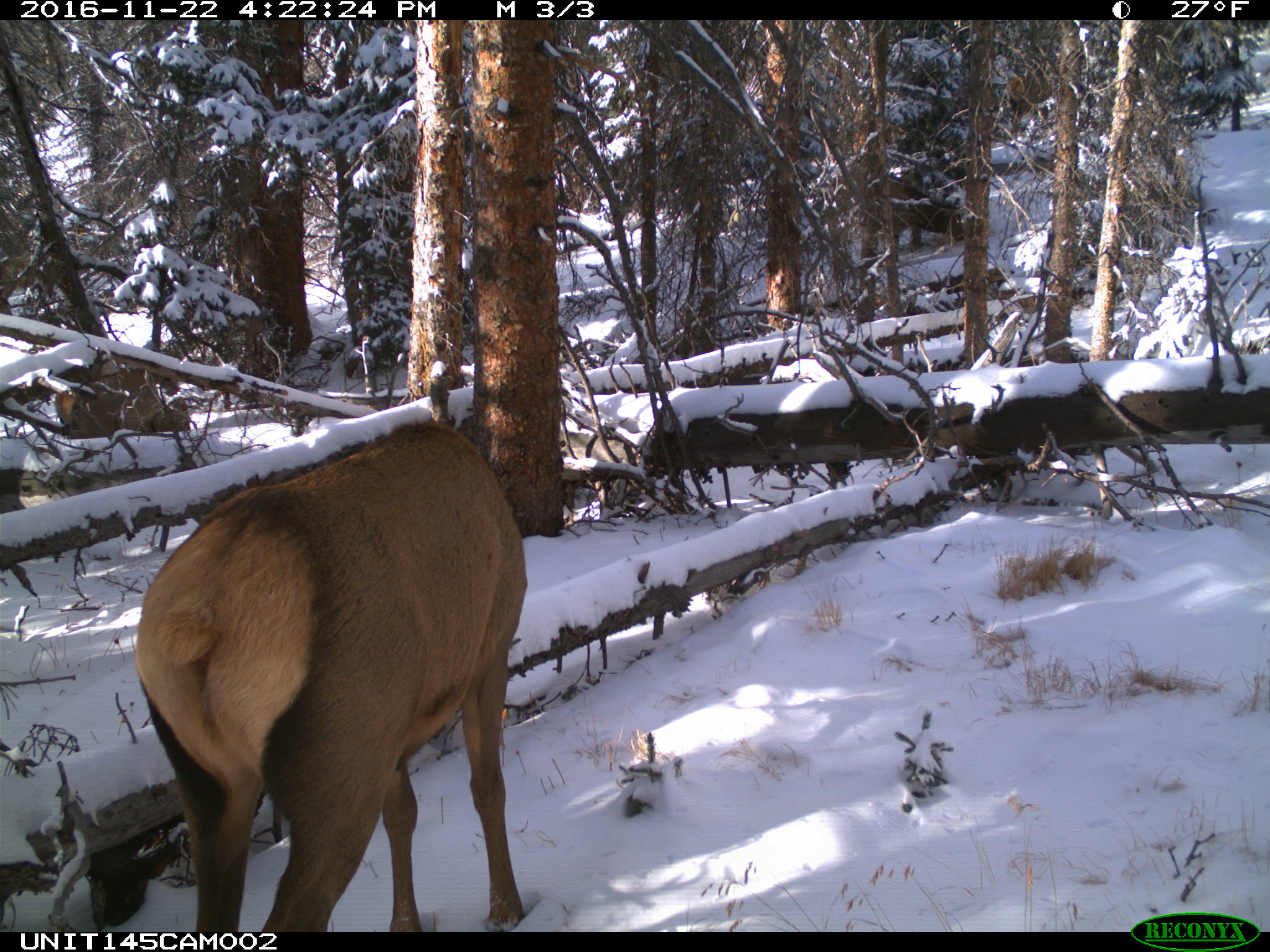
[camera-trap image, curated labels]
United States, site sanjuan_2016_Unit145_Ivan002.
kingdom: Animalia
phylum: Chordata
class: Mammalia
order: Artiodactyla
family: Cervidae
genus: Cervus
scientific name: Cervus elaphus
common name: red deer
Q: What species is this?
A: Cervus elaphus (red deer).